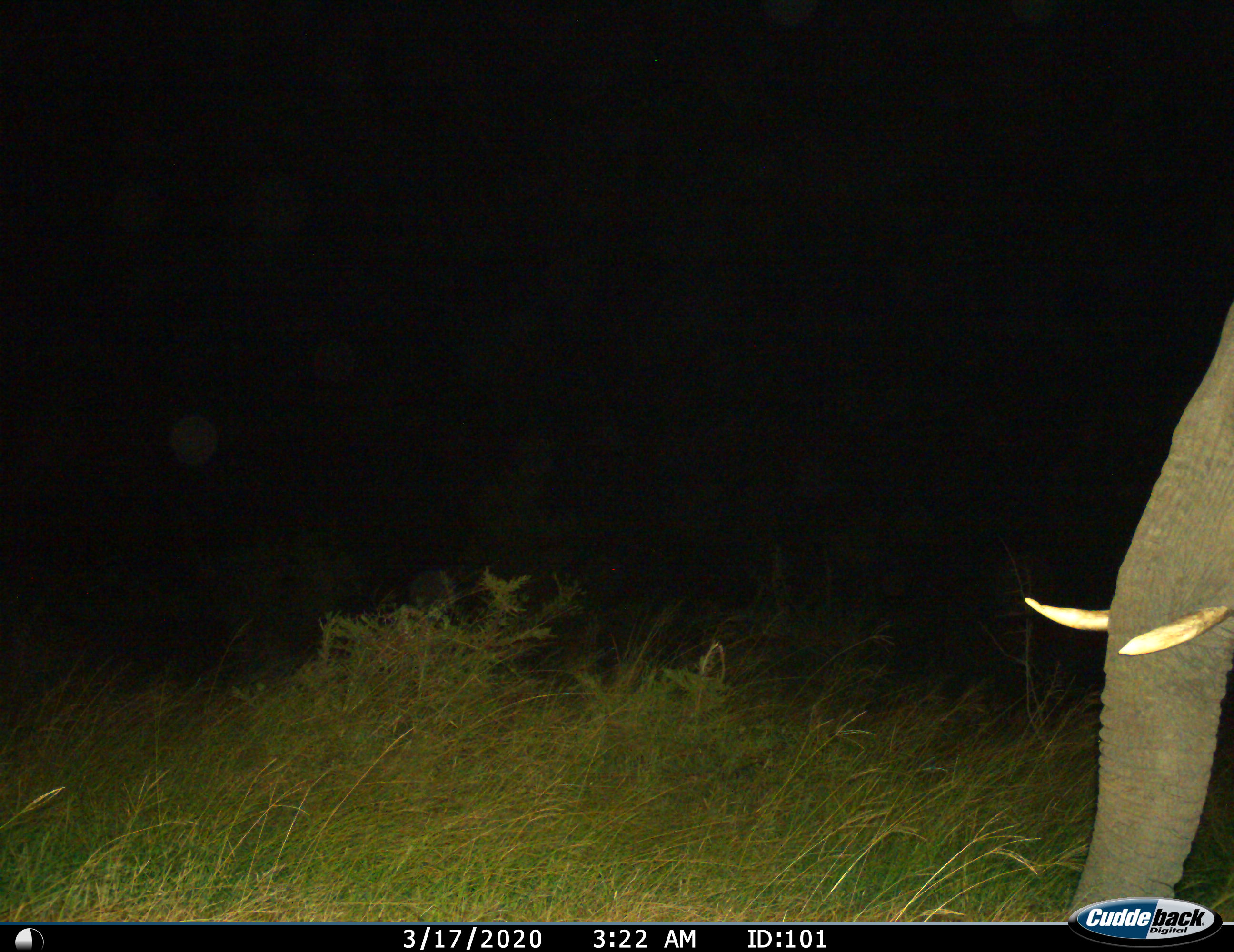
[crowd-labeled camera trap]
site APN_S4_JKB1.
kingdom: Animalia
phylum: Chordata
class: Mammalia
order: Proboscidea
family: Elephantidae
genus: Loxodonta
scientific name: Loxodonta africana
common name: african bush elephant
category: elephant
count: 1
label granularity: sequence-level